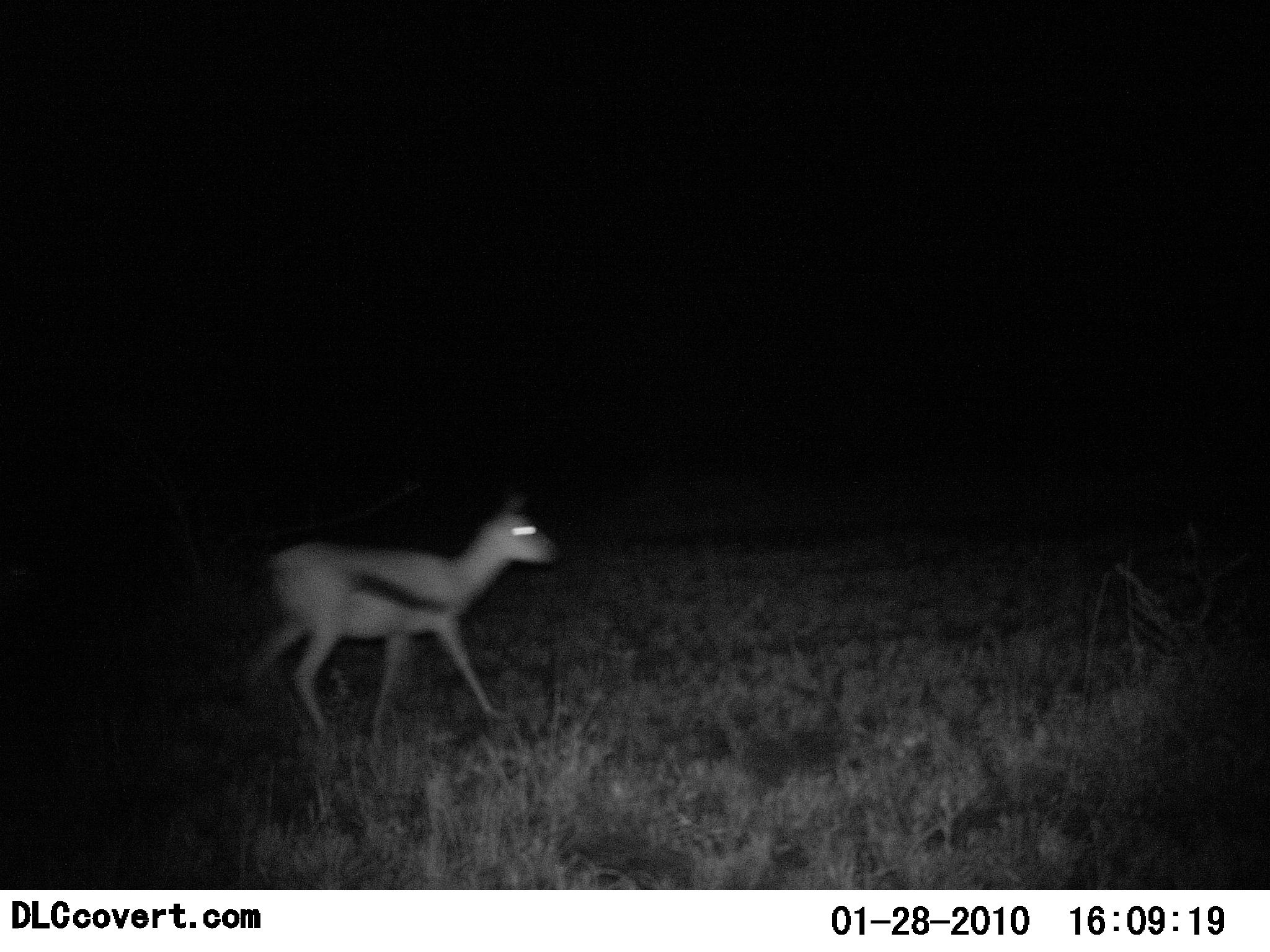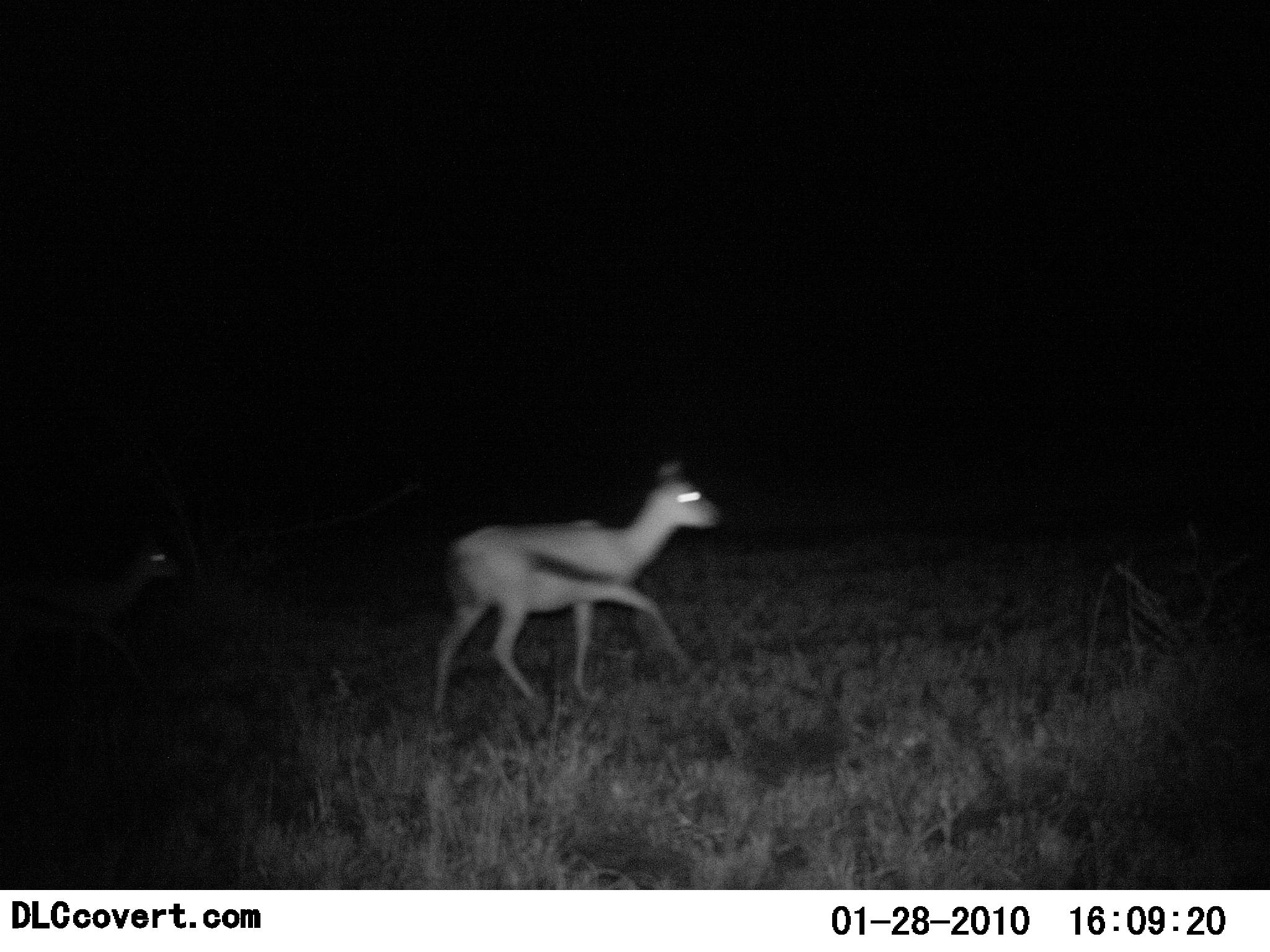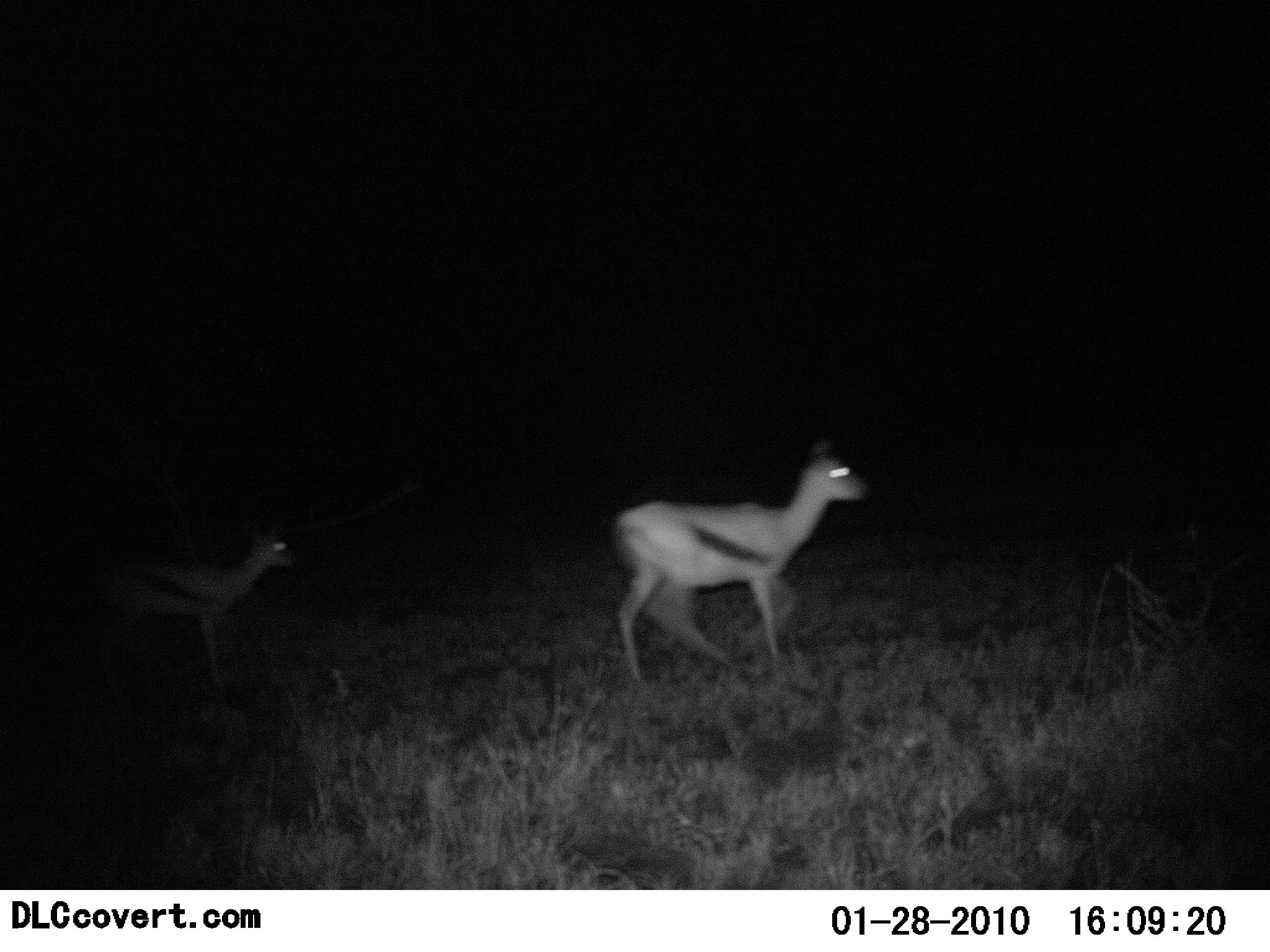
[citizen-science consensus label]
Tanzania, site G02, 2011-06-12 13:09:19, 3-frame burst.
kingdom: Animalia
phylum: Chordata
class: Mammalia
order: Artiodactyla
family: Bovidae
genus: Eudorcas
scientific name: Eudorcas thomsonii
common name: thomson's gazelle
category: gazellethomsons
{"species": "gazellethomsons (thomson's gazelle) (Eudorcas thomsonii)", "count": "2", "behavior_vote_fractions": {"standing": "0%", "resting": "0%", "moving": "100%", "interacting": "0%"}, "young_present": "10%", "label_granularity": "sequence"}